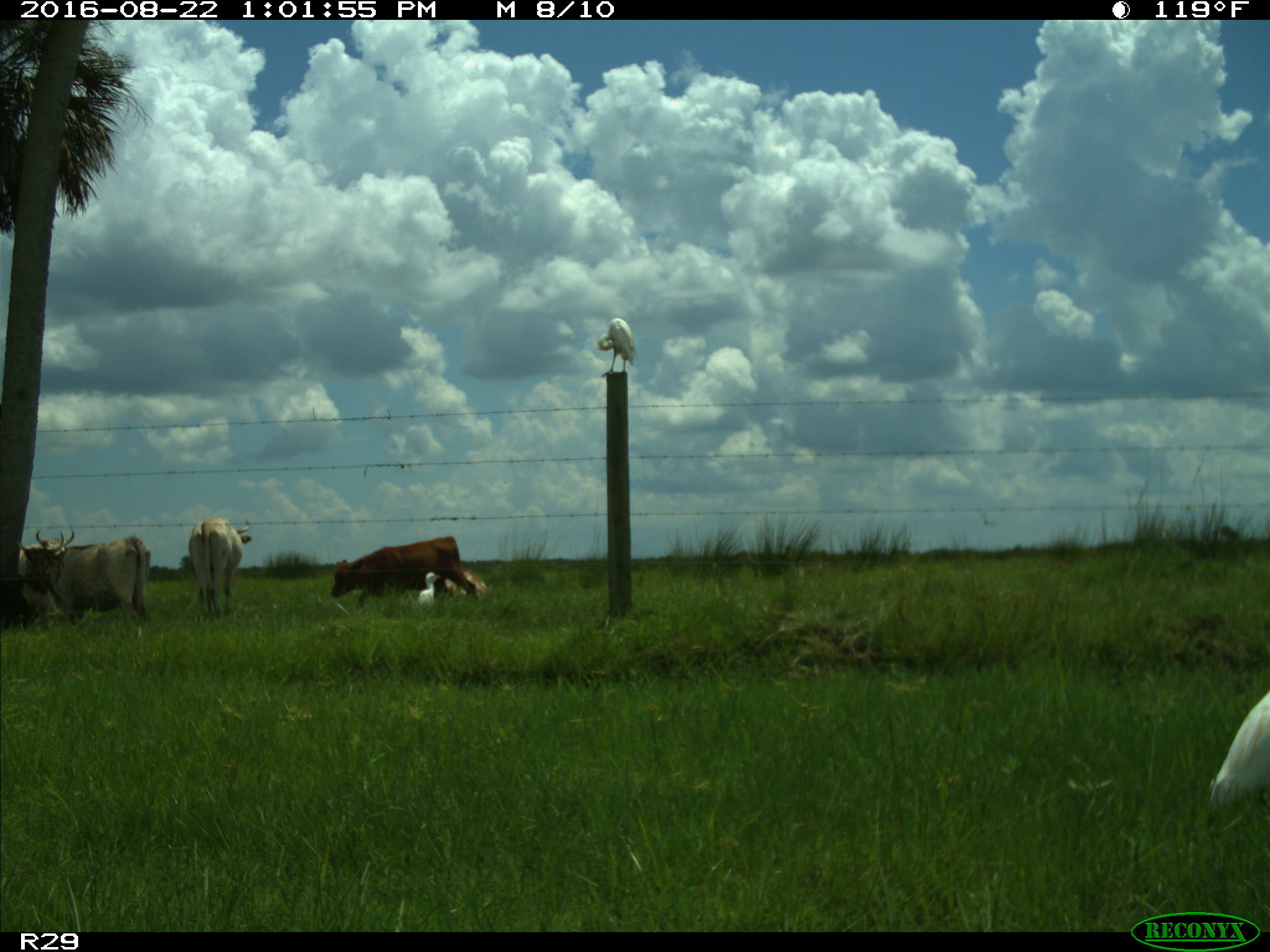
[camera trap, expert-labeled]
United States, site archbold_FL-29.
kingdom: Animalia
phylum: Chordata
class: Mammalia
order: Artiodactyla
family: Bovidae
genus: Bos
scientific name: Bos taurus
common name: domestic cow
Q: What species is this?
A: Bos taurus (domestic cow).